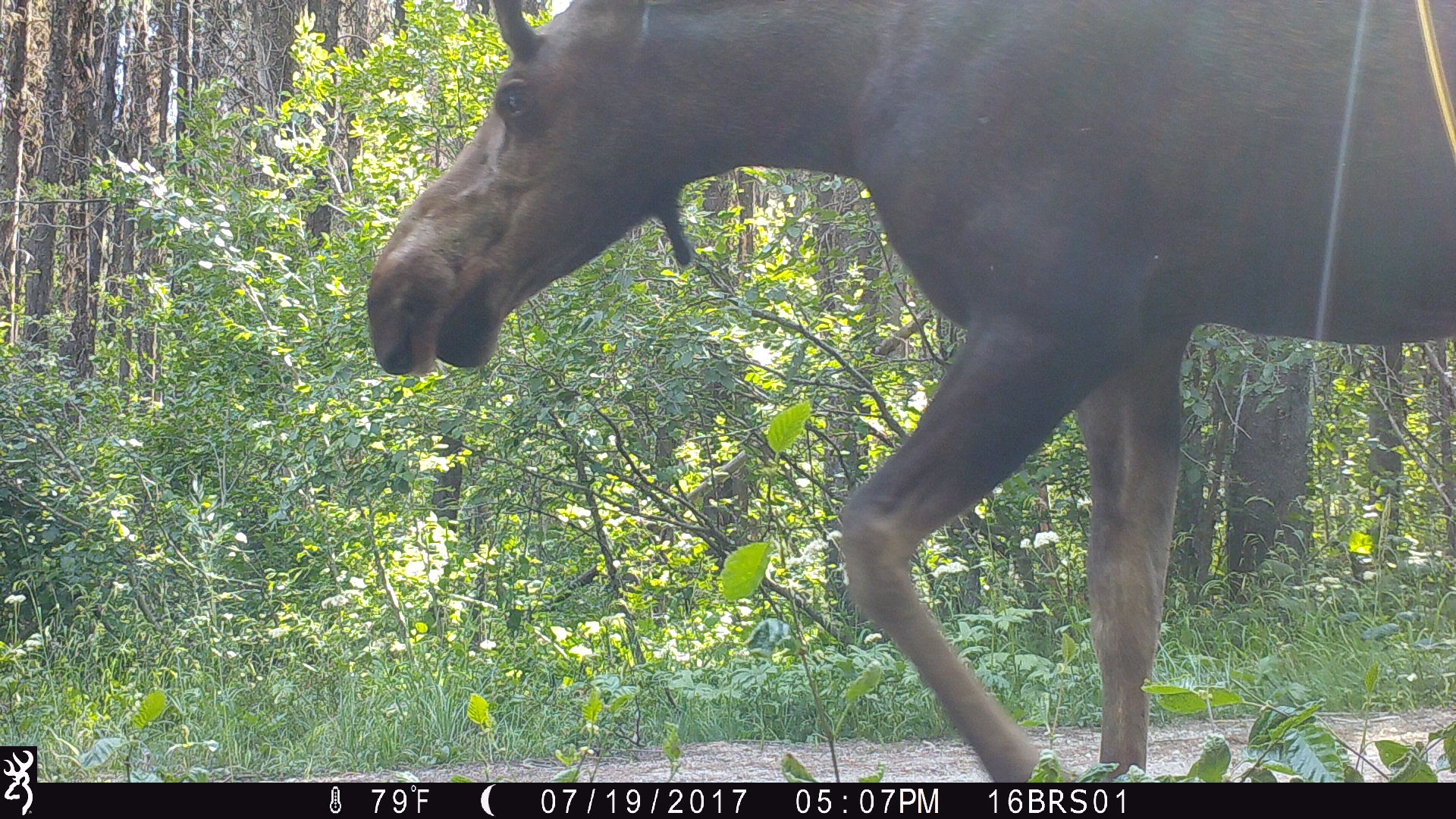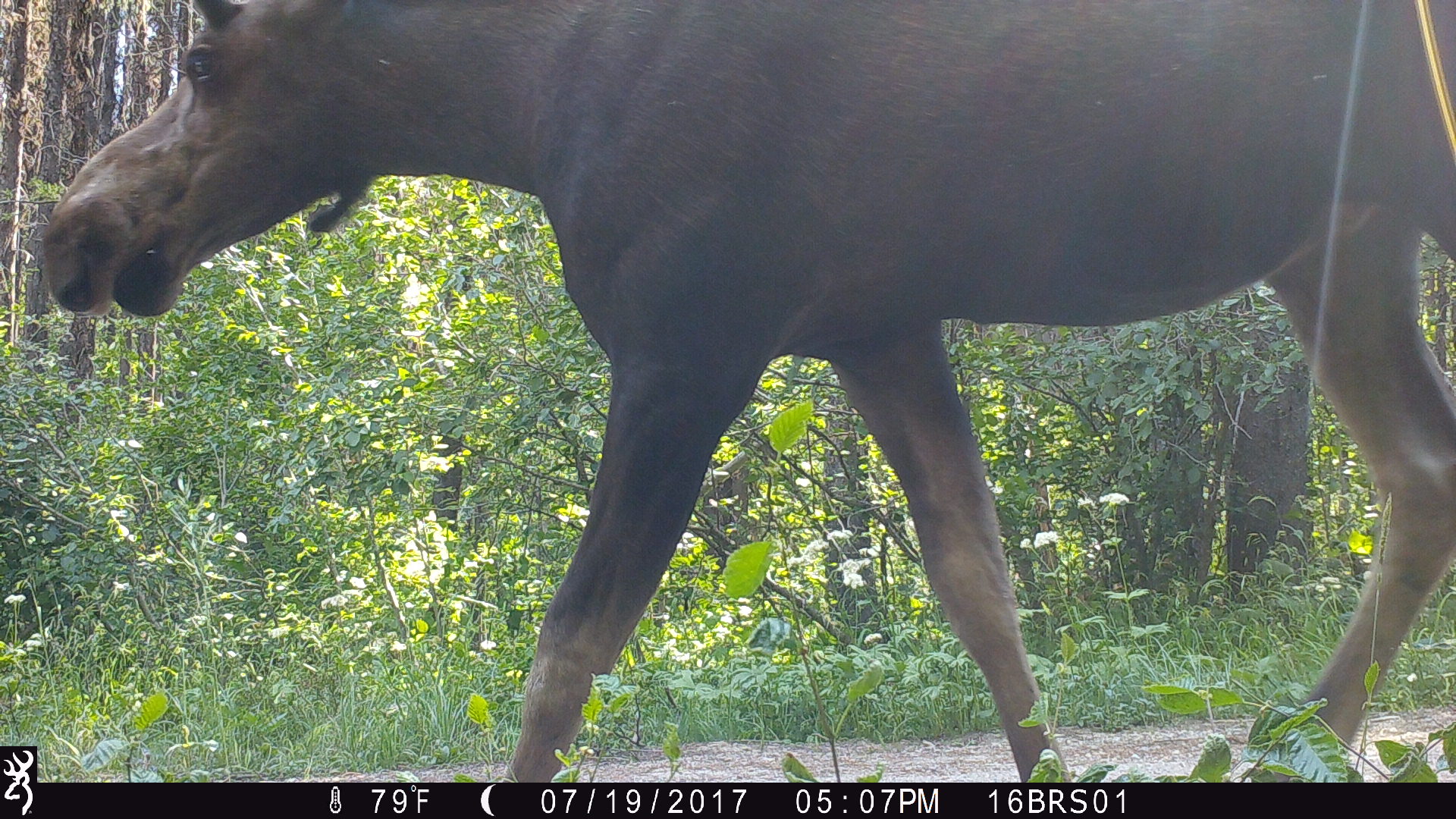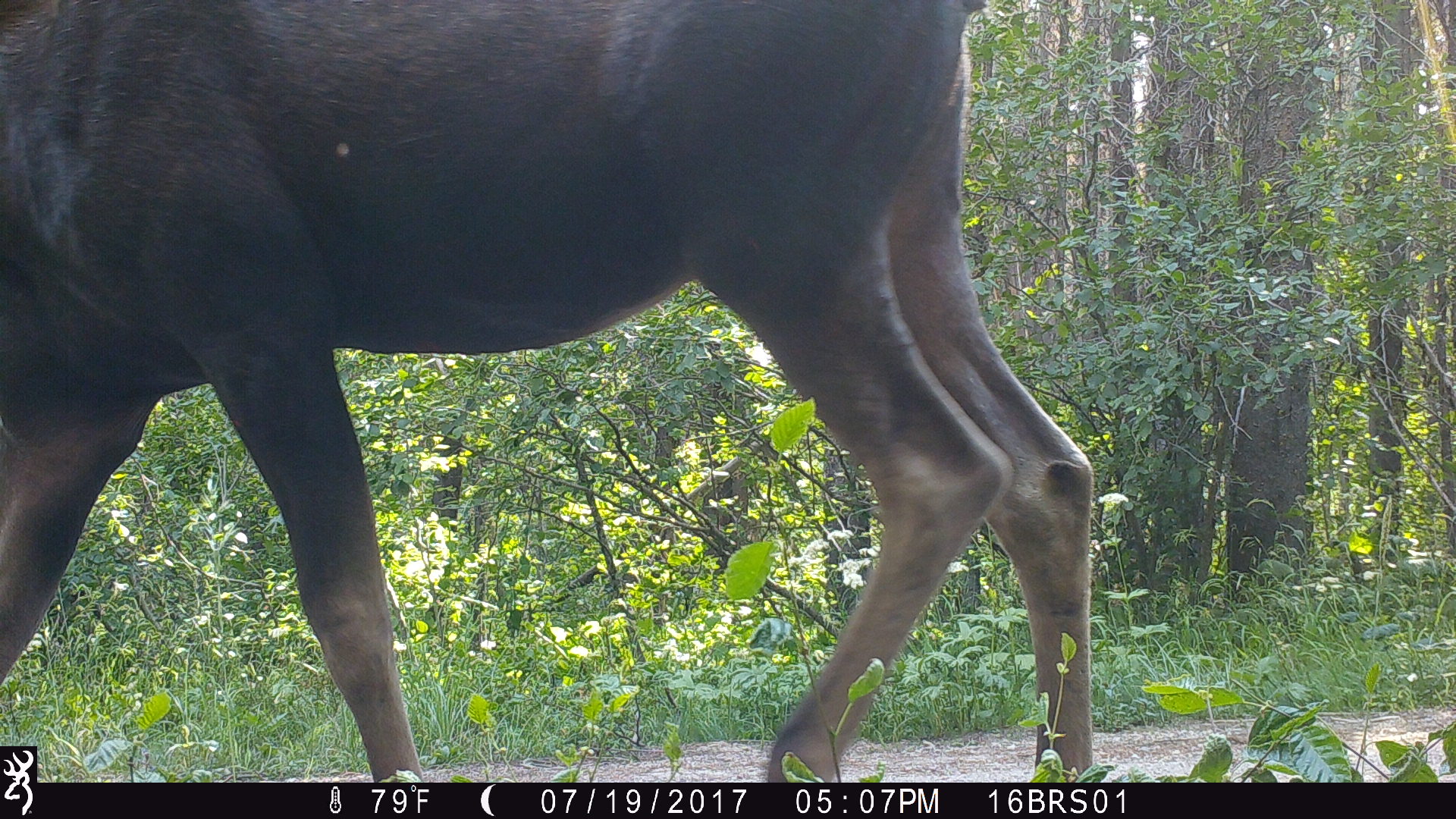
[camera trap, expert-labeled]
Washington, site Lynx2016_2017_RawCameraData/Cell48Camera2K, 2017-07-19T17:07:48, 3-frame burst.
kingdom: Animalia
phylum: Chordata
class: Mammalia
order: Artiodactyla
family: Cervidae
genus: Alces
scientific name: Alces alces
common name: moose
Alces alces (moose). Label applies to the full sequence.